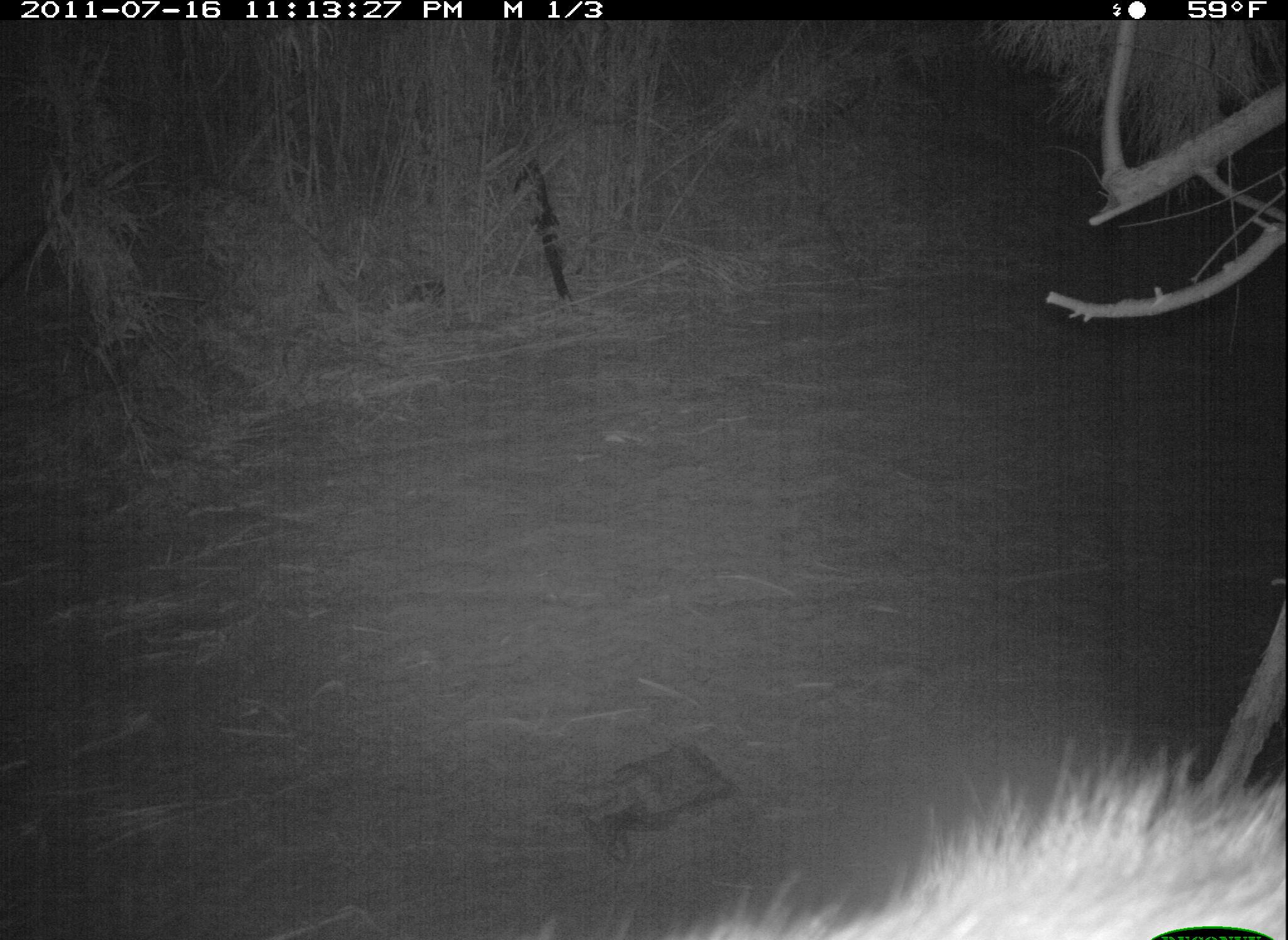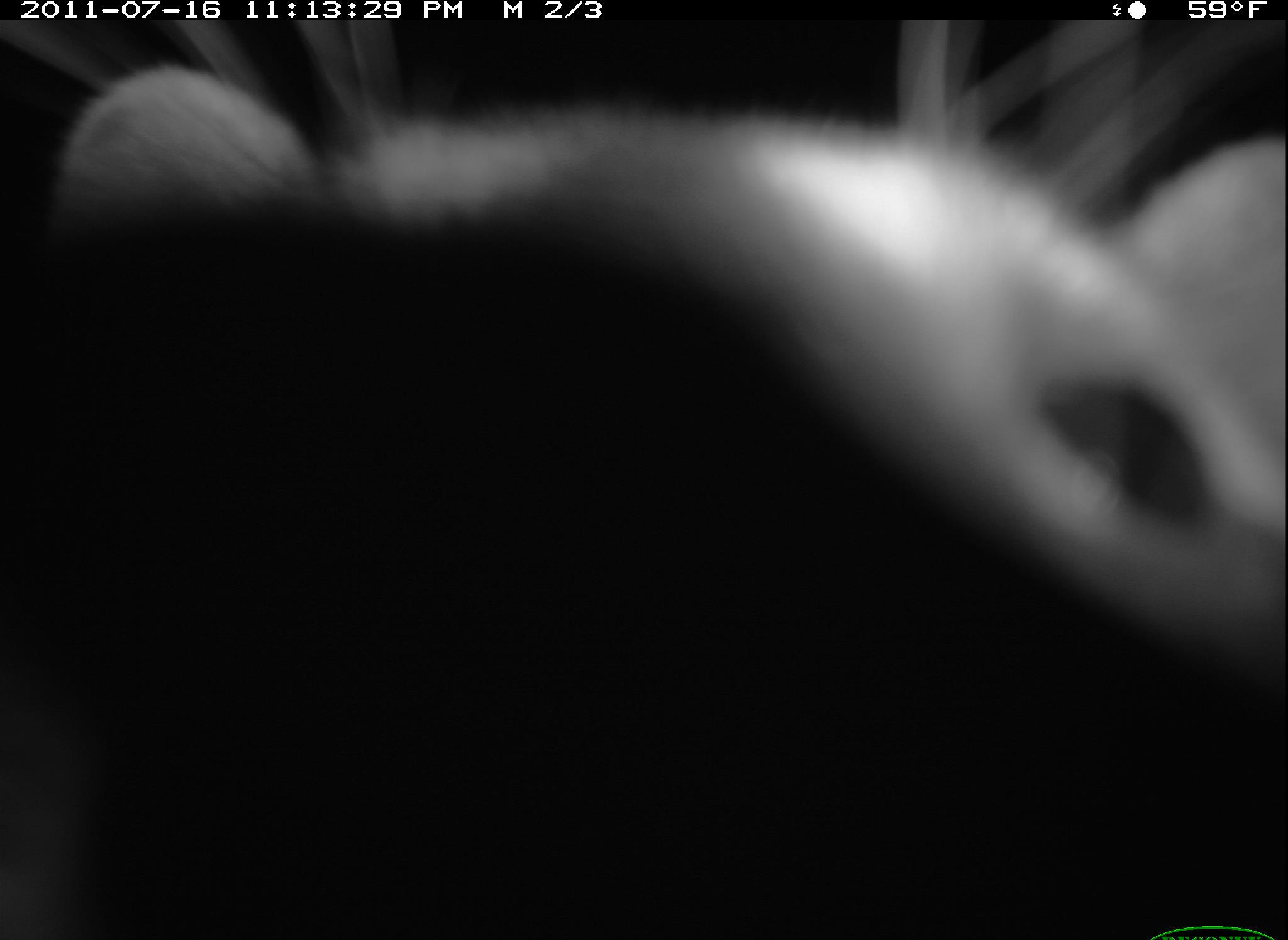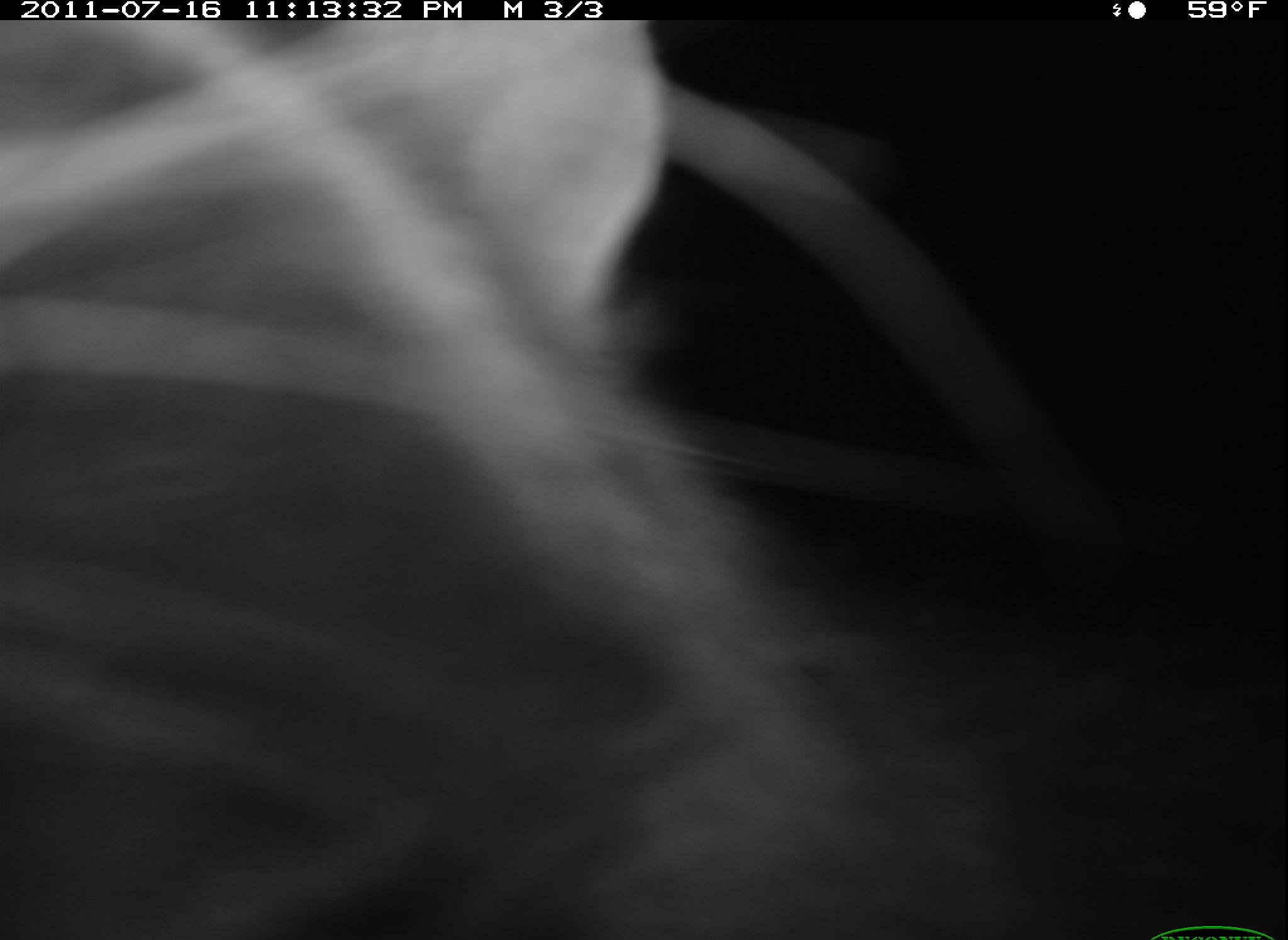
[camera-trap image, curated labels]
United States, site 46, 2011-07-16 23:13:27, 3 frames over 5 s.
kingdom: Animalia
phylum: Chordata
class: Mammalia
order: Carnivora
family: Procyonidae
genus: Procyon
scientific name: Procyon lotor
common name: raccoon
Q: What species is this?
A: Raccoon (Procyon lotor).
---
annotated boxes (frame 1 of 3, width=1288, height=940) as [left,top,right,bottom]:
raccoon: [469,722,1286,940]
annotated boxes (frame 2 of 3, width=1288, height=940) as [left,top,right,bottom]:
raccoon: [0,19,1286,940]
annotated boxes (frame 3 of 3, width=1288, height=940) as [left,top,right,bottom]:
raccoon: [23,2,1053,929]